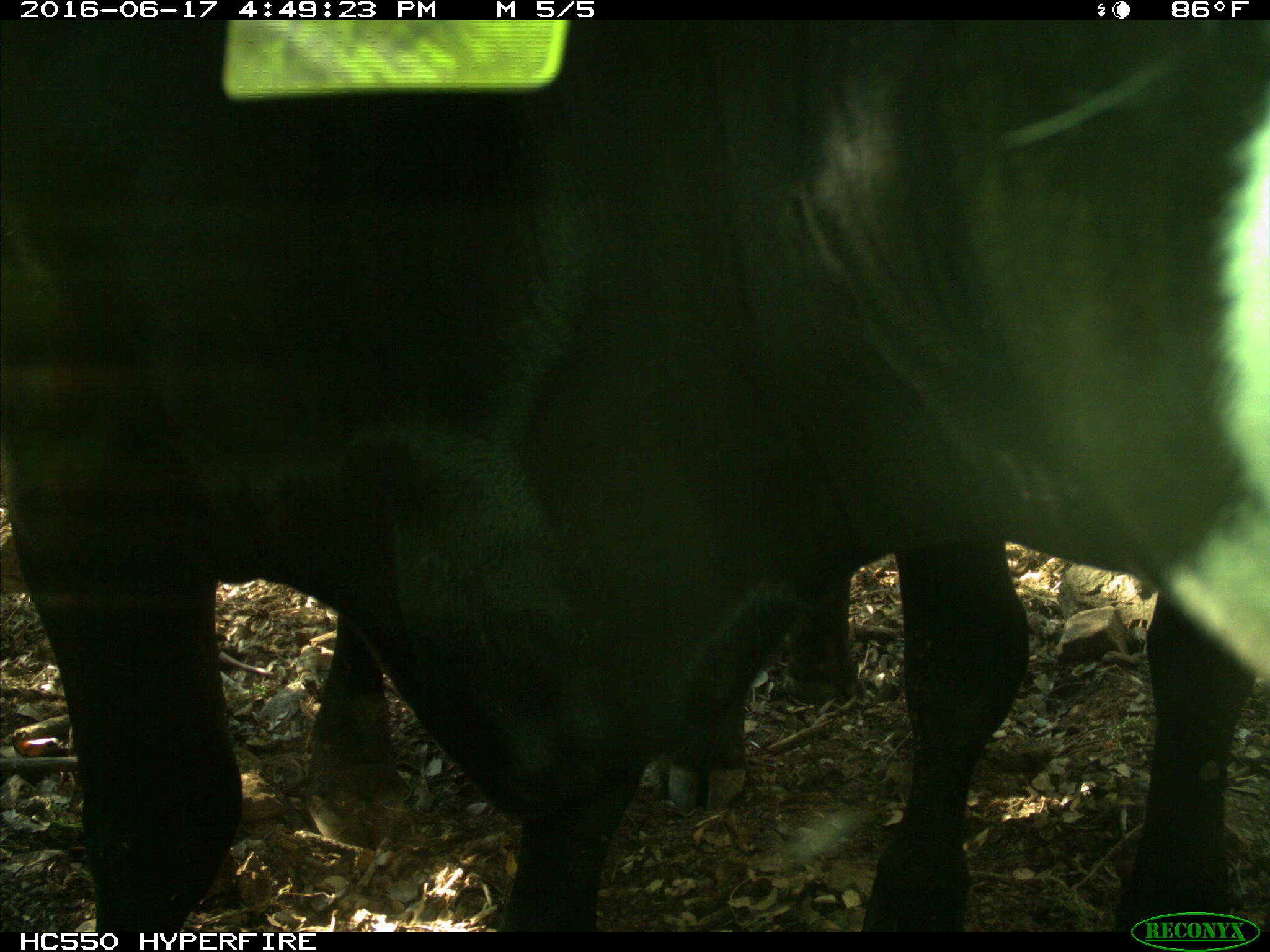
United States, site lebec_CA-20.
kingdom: Animalia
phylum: Chordata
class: Mammalia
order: Artiodactyla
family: Bovidae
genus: Bos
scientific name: Bos taurus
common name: domestic cow